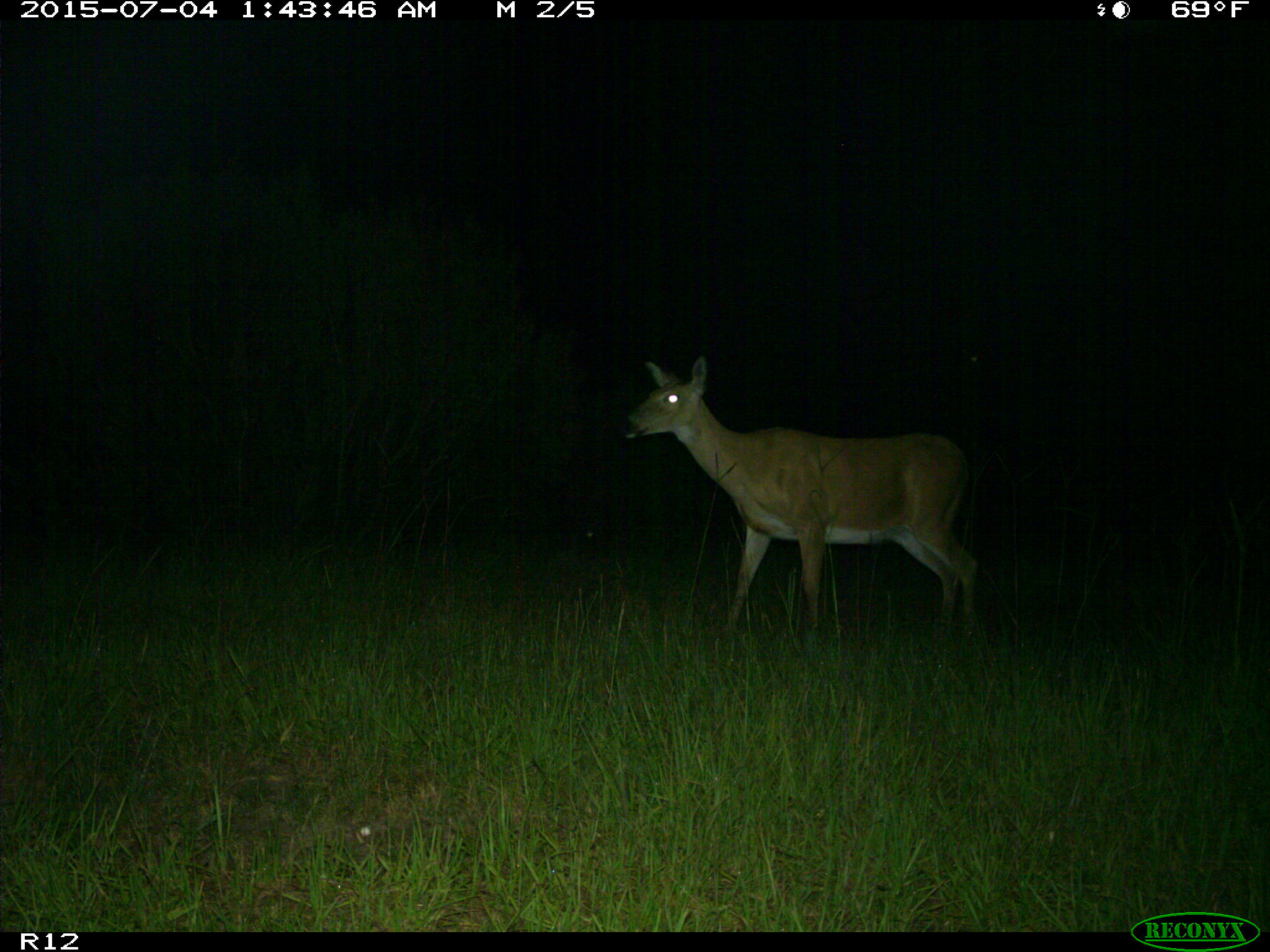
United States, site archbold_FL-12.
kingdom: Animalia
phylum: Chordata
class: Mammalia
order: Artiodactyla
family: Cervidae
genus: Odocoileus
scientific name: Odocoileus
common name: deer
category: unidentified deer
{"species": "unidentified deer (deer) (Odocoileus)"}